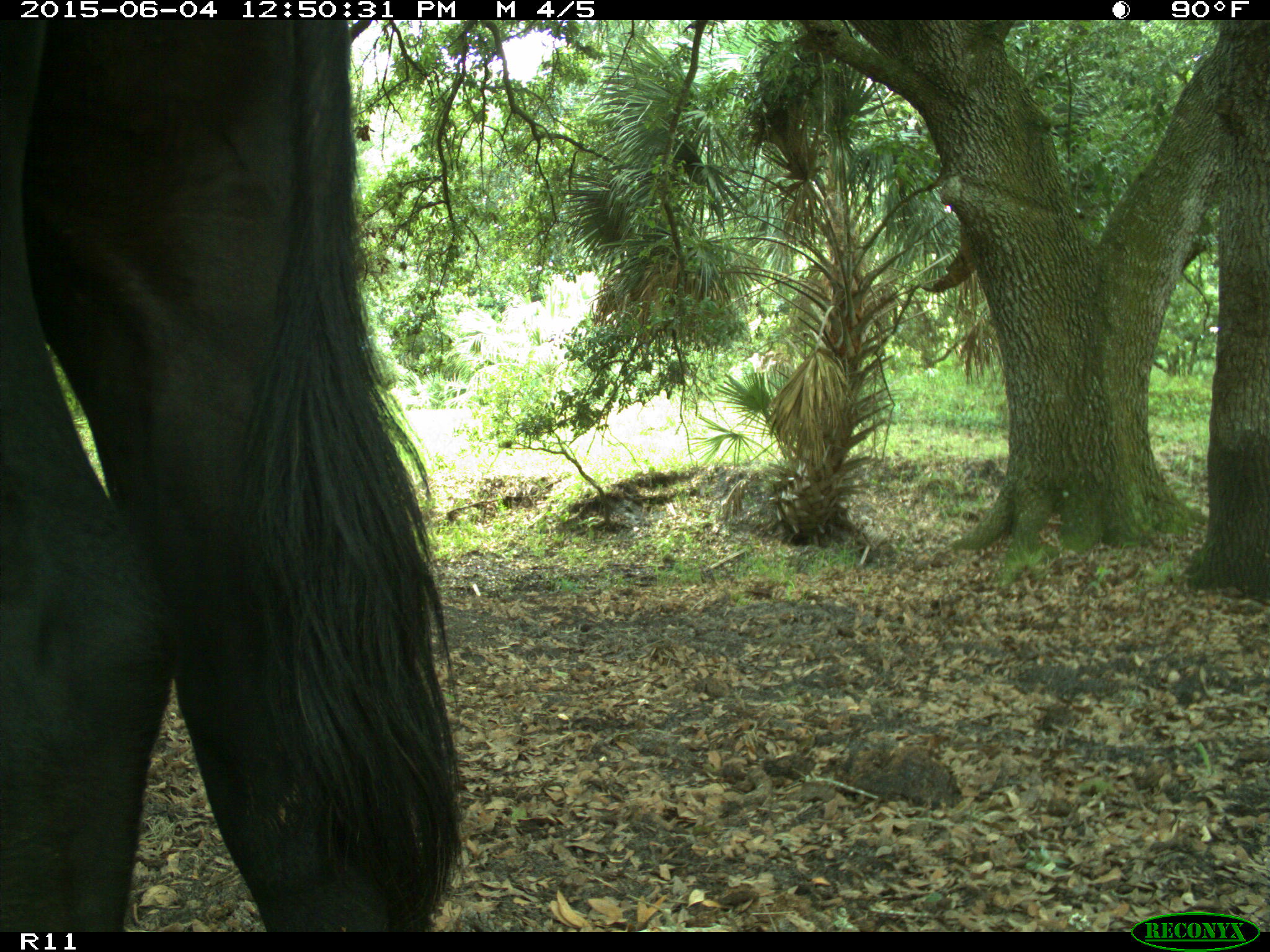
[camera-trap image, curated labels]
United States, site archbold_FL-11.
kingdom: Animalia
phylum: Chordata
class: Mammalia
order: Artiodactyla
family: Bovidae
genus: Bos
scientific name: Bos taurus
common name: domestic cow